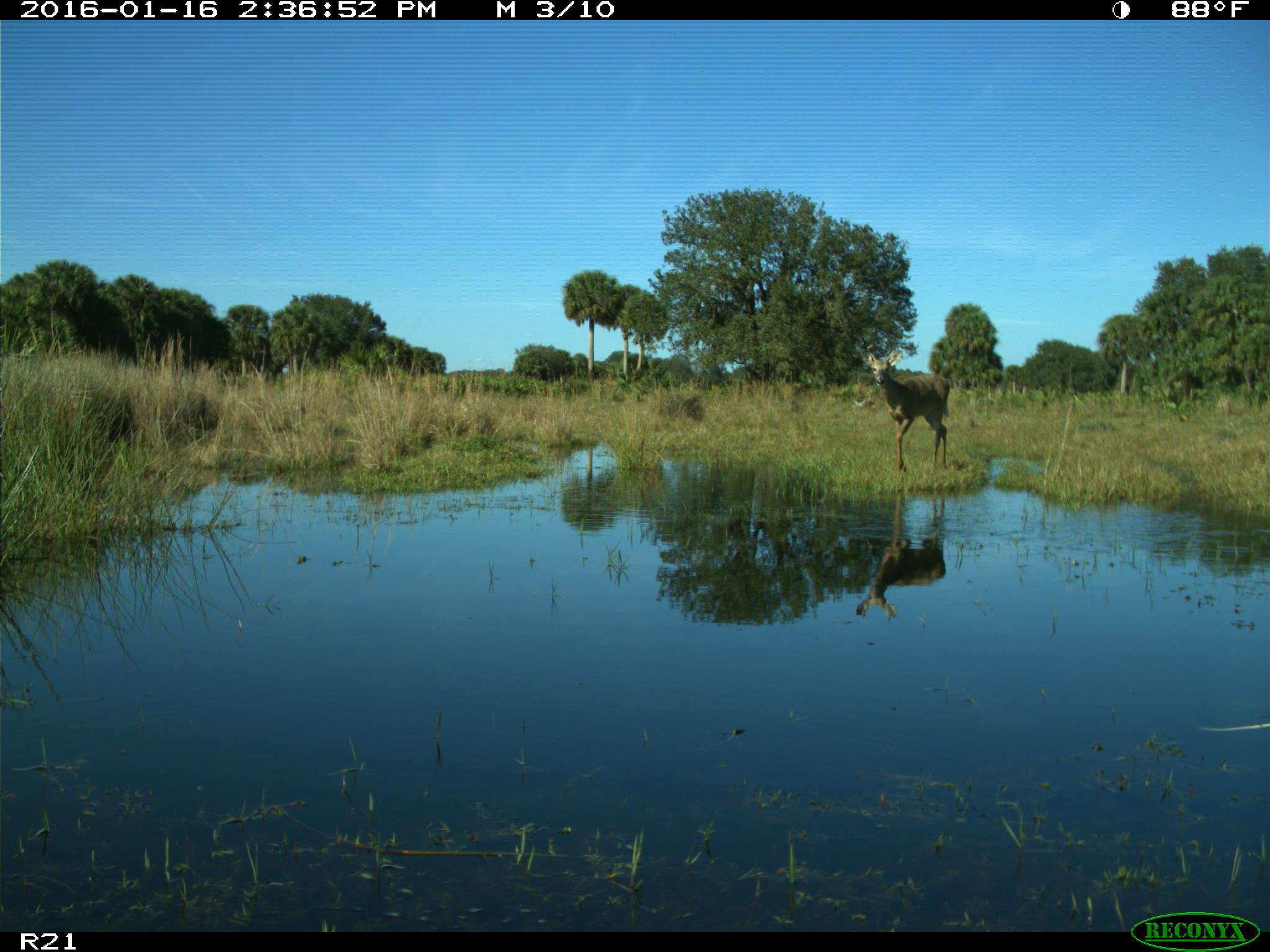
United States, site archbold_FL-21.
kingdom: Animalia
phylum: Chordata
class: Mammalia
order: Artiodactyla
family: Cervidae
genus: Odocoileus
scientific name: Odocoileus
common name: deer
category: unidentified deer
Unidentified deer (deer) (Odocoileus).